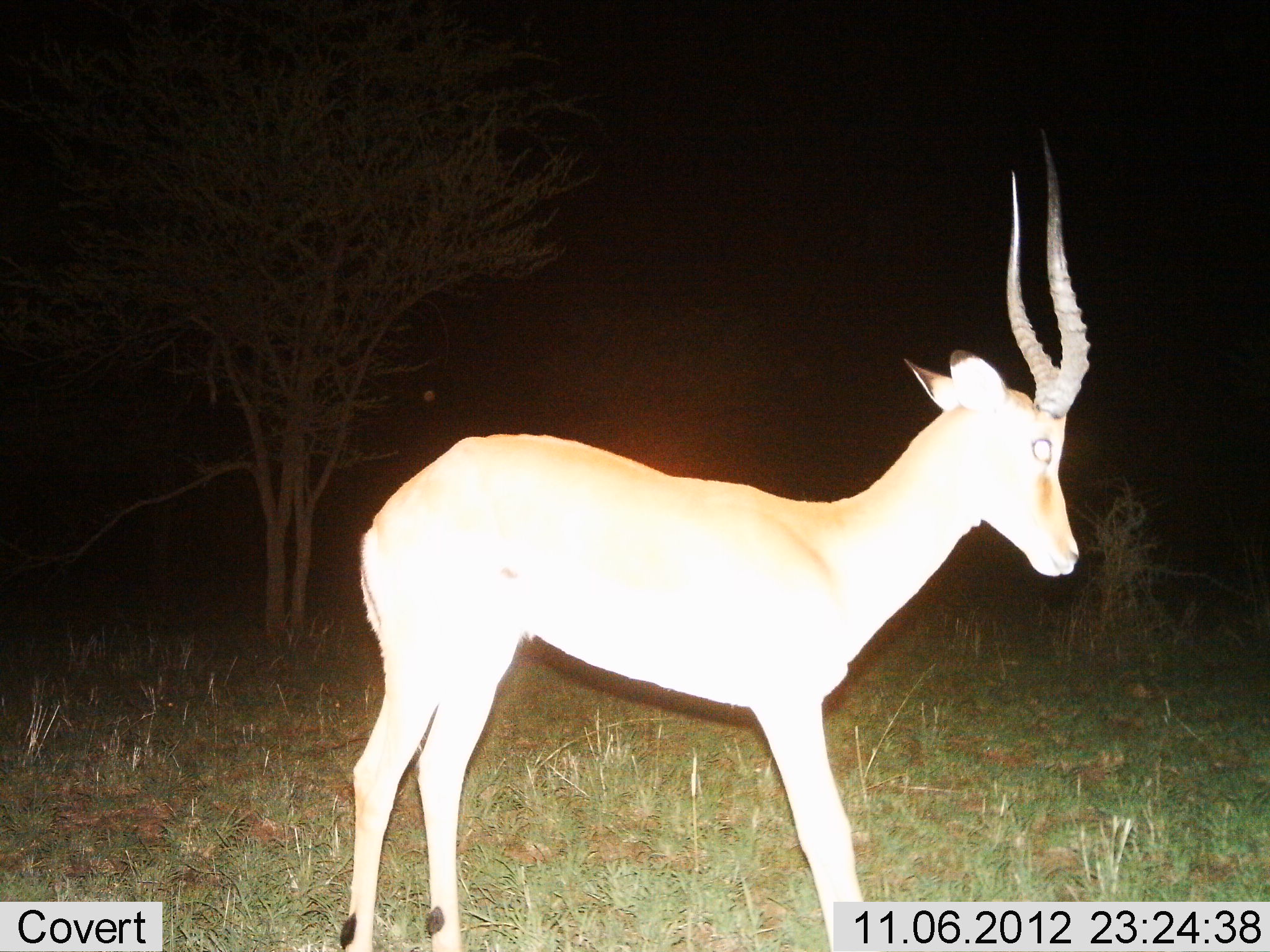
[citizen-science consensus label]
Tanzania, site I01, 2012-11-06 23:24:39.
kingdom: Animalia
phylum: Chordata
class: Mammalia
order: Artiodactyla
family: Bovidae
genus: Aepyceros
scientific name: Aepyceros melampus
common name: impala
Impala (Aepyceros melampus), count 1. Behavior (volunteer vote fractions): standing 100%, resting 0%, moving 0%, interacting 0%. Young present (vote fraction): 0%. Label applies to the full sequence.